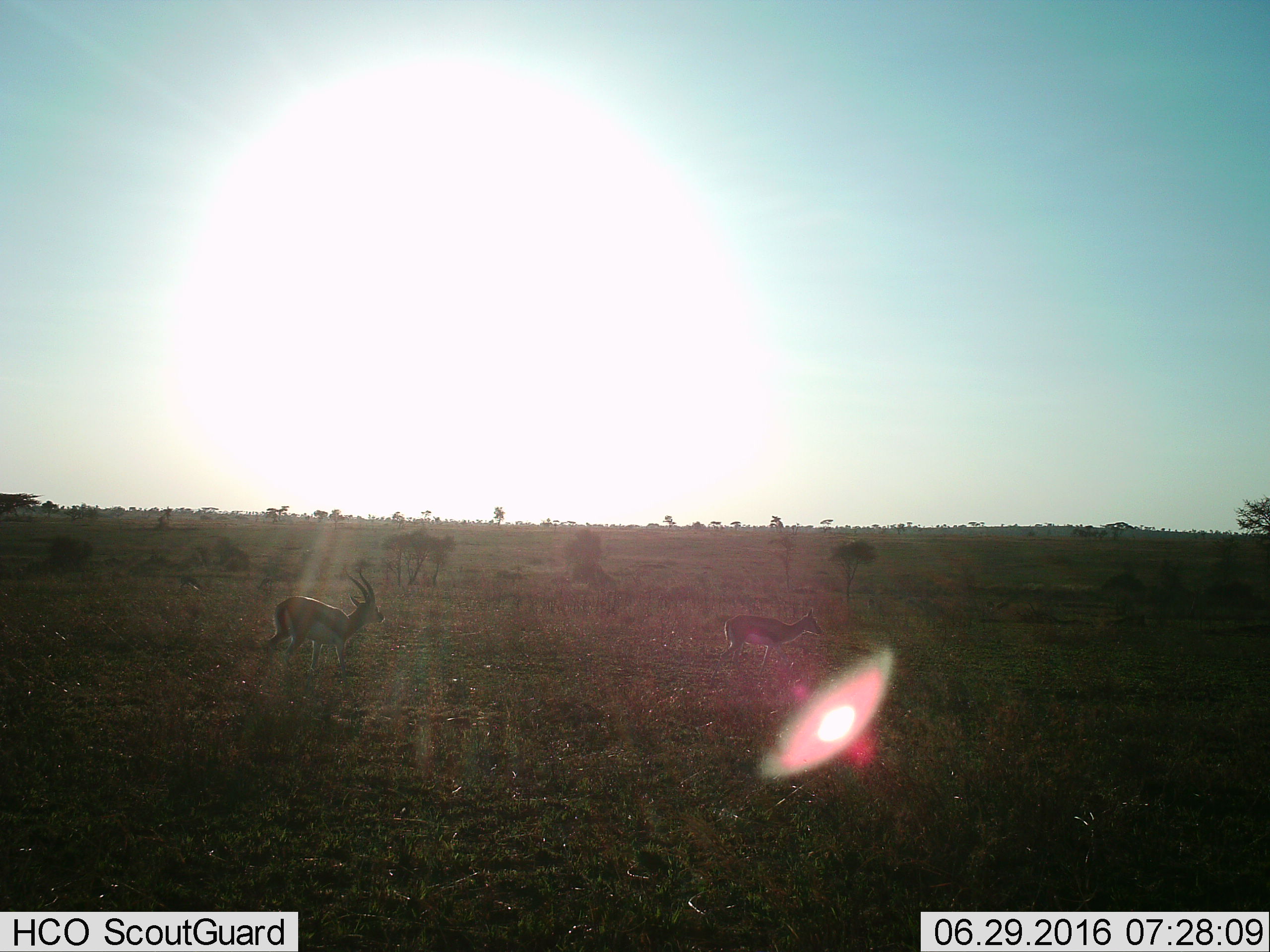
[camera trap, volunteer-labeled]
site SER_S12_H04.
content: unidentified animal